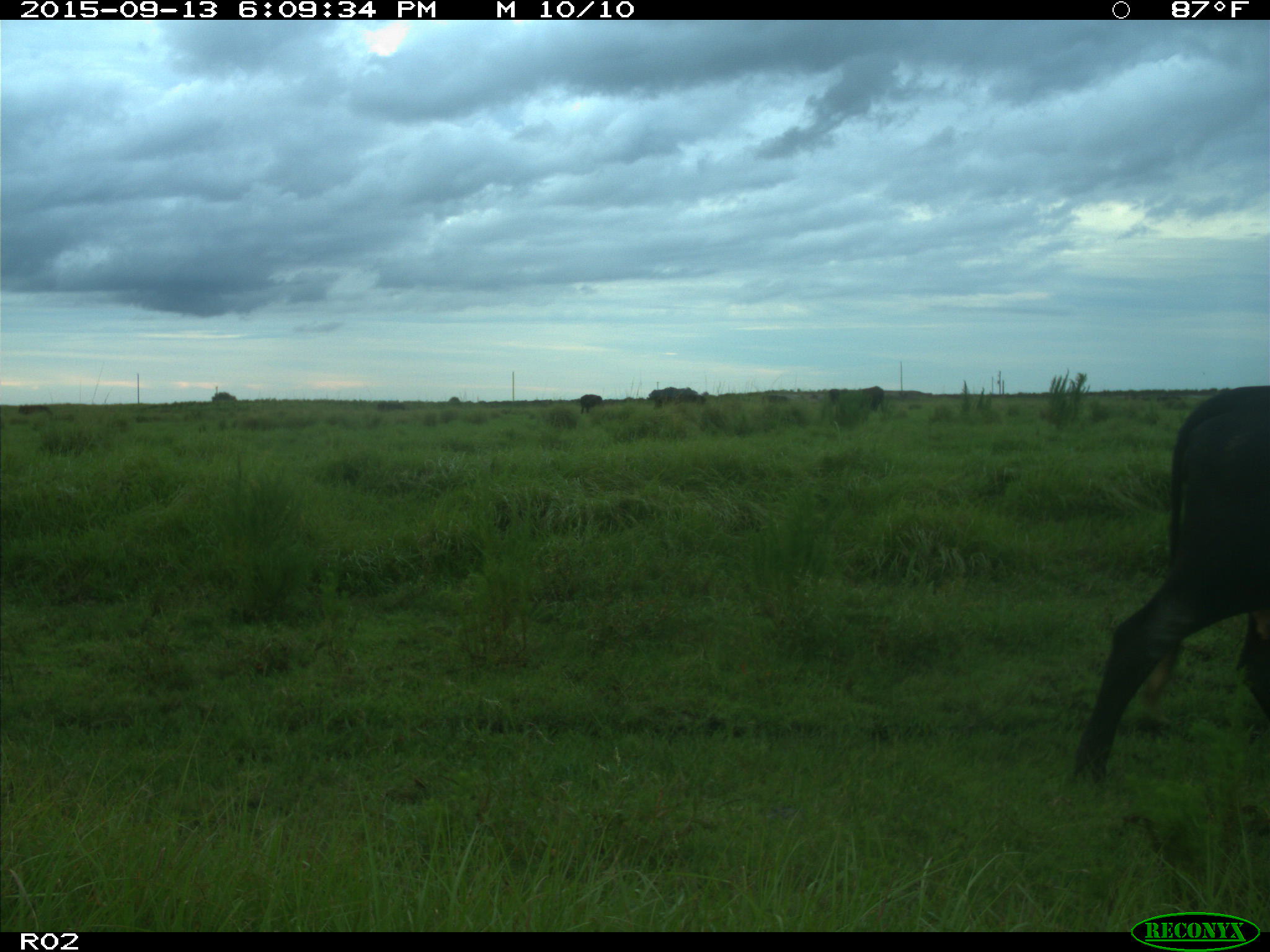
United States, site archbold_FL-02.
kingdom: Animalia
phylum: Chordata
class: Mammalia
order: Artiodactyla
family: Bovidae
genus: Bos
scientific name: Bos taurus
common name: domestic cow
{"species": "Bos taurus (domestic cow)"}